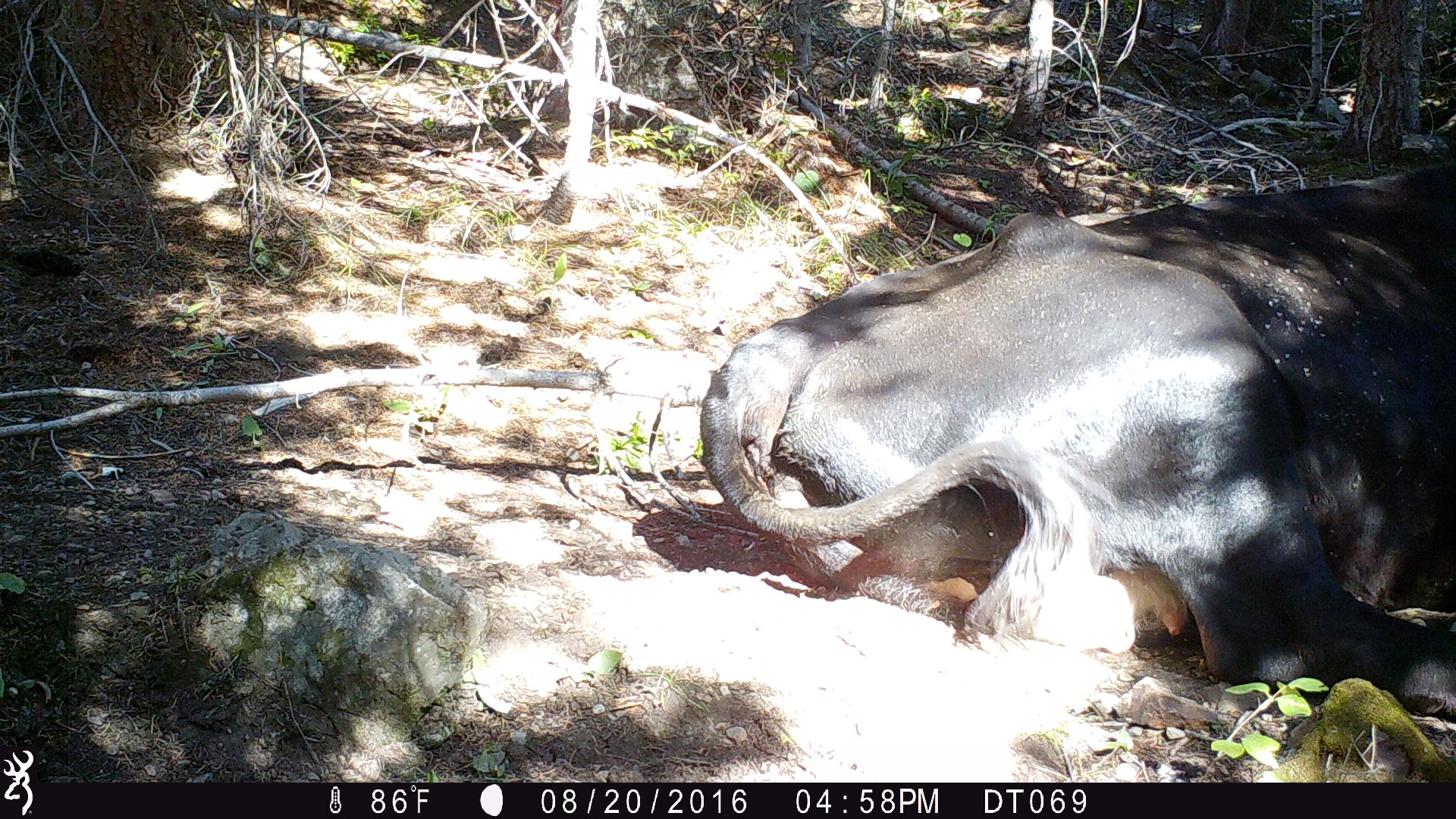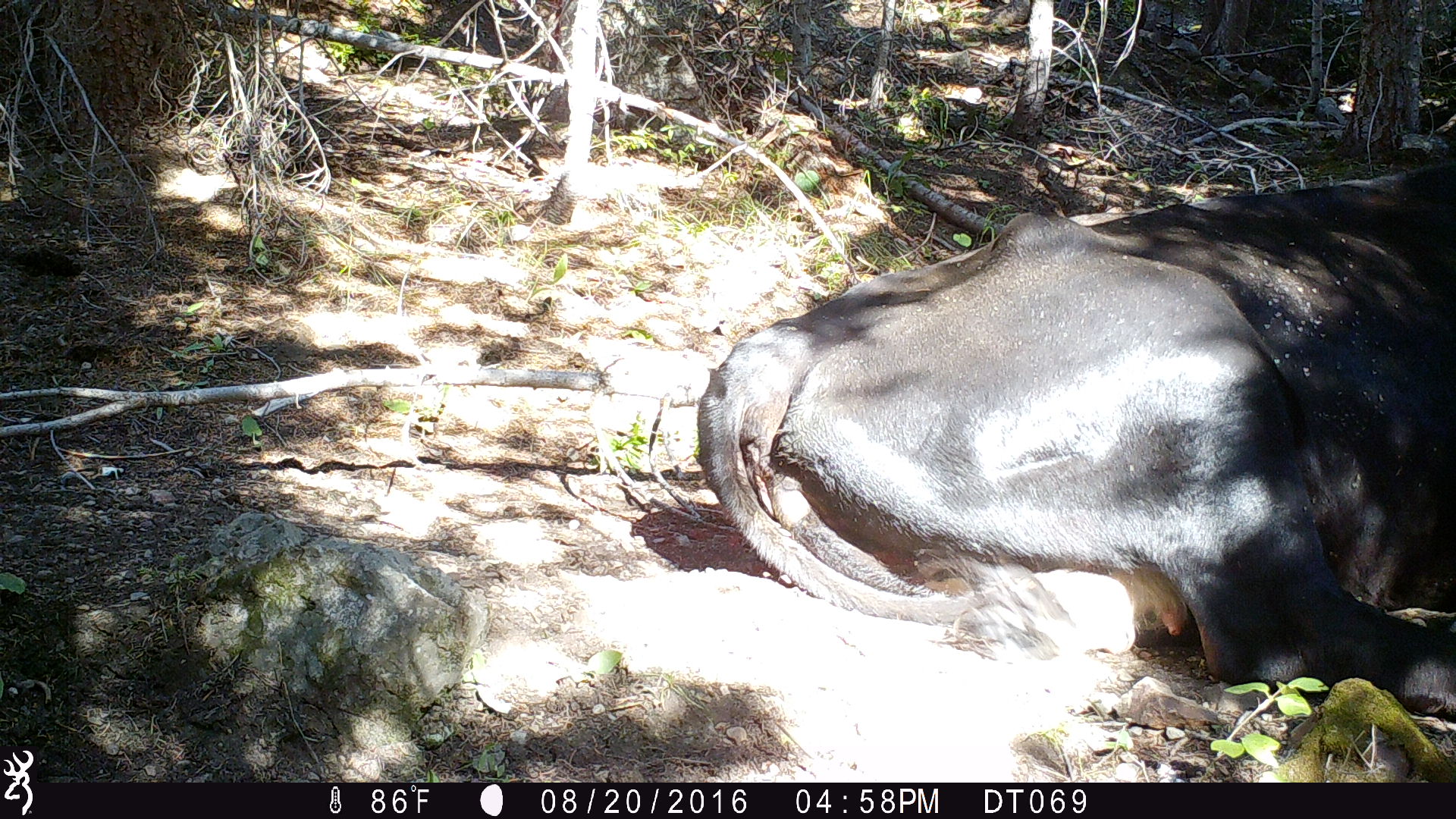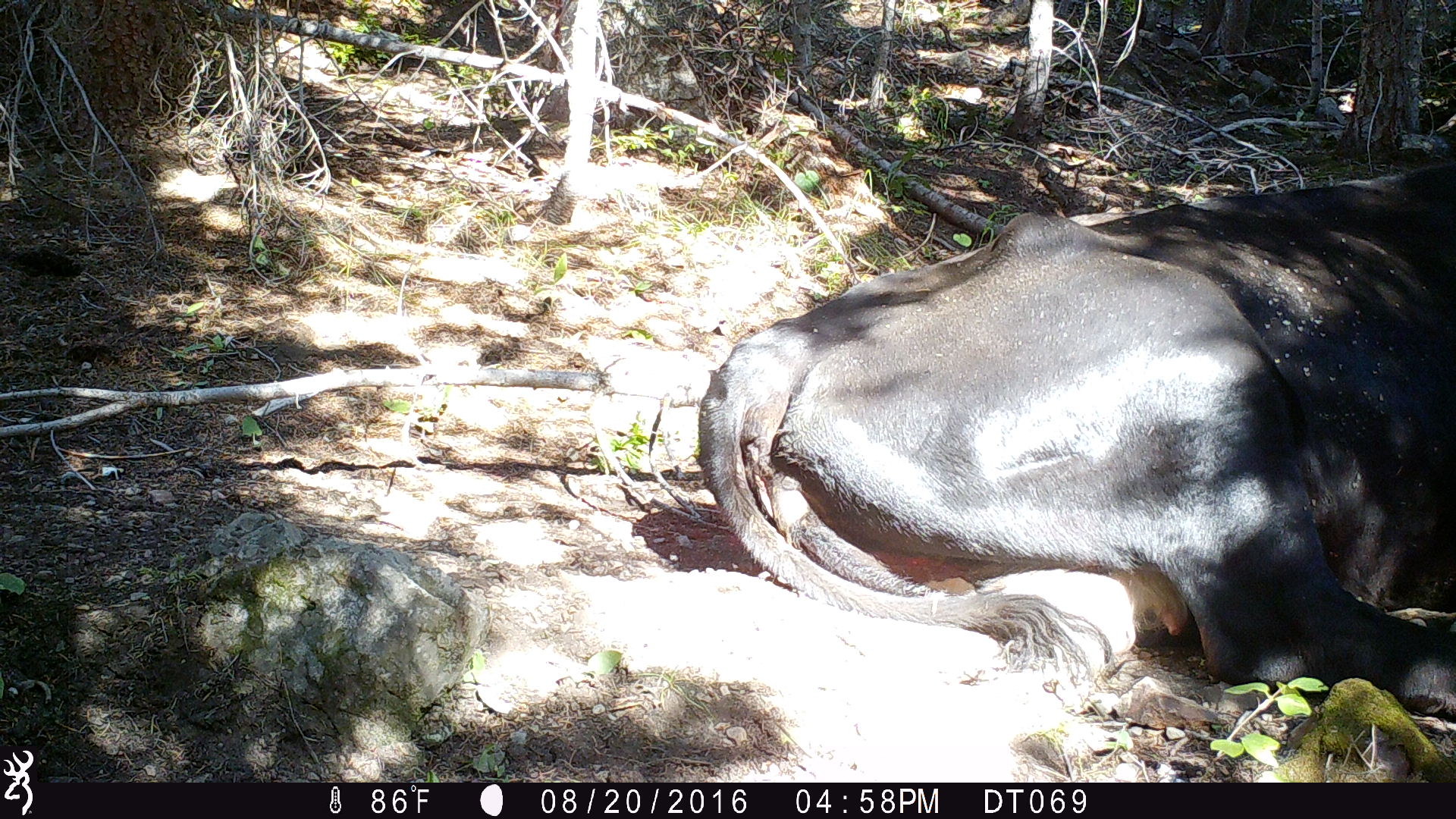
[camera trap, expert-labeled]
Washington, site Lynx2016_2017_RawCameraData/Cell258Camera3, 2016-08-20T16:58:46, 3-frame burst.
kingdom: Animalia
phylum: Chordata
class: Mammalia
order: Artiodactyla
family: Bovidae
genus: Bos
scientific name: Bos taurus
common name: domestic cattle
Domestic cattle (Bos taurus). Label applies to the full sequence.